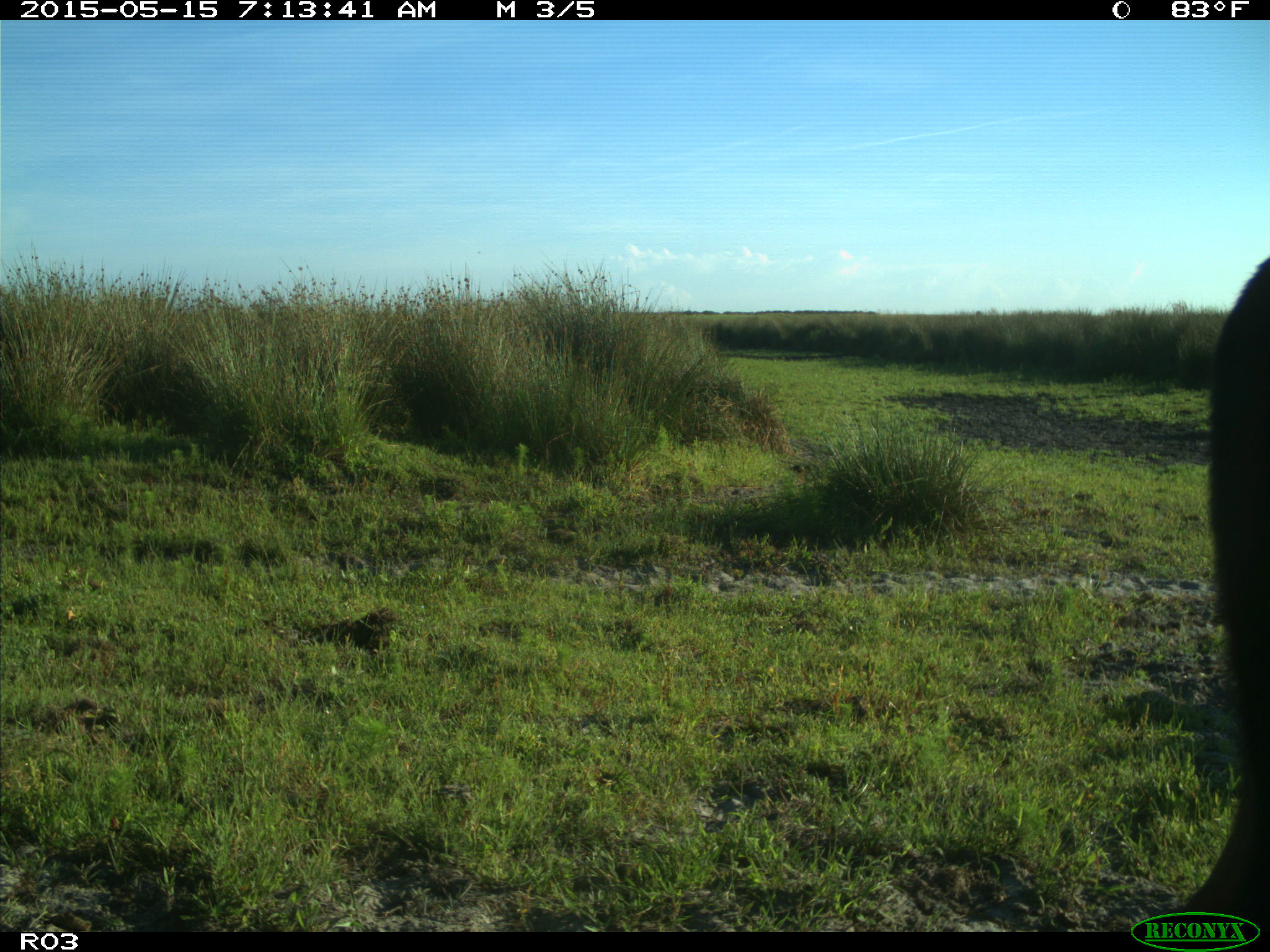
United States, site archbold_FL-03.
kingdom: Animalia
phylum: Chordata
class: Mammalia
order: Artiodactyla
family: Bovidae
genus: Bos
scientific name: Bos taurus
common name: domestic cow